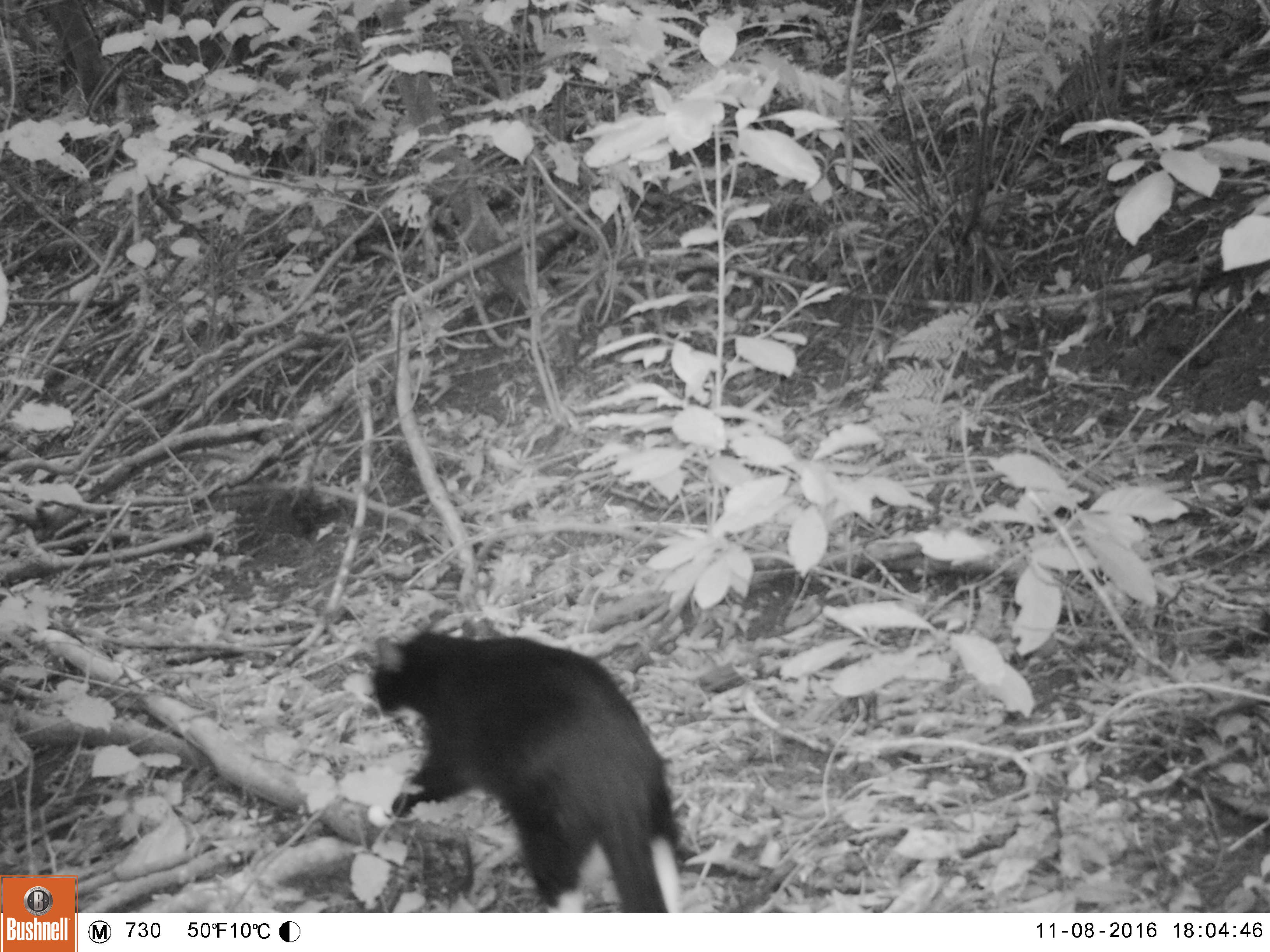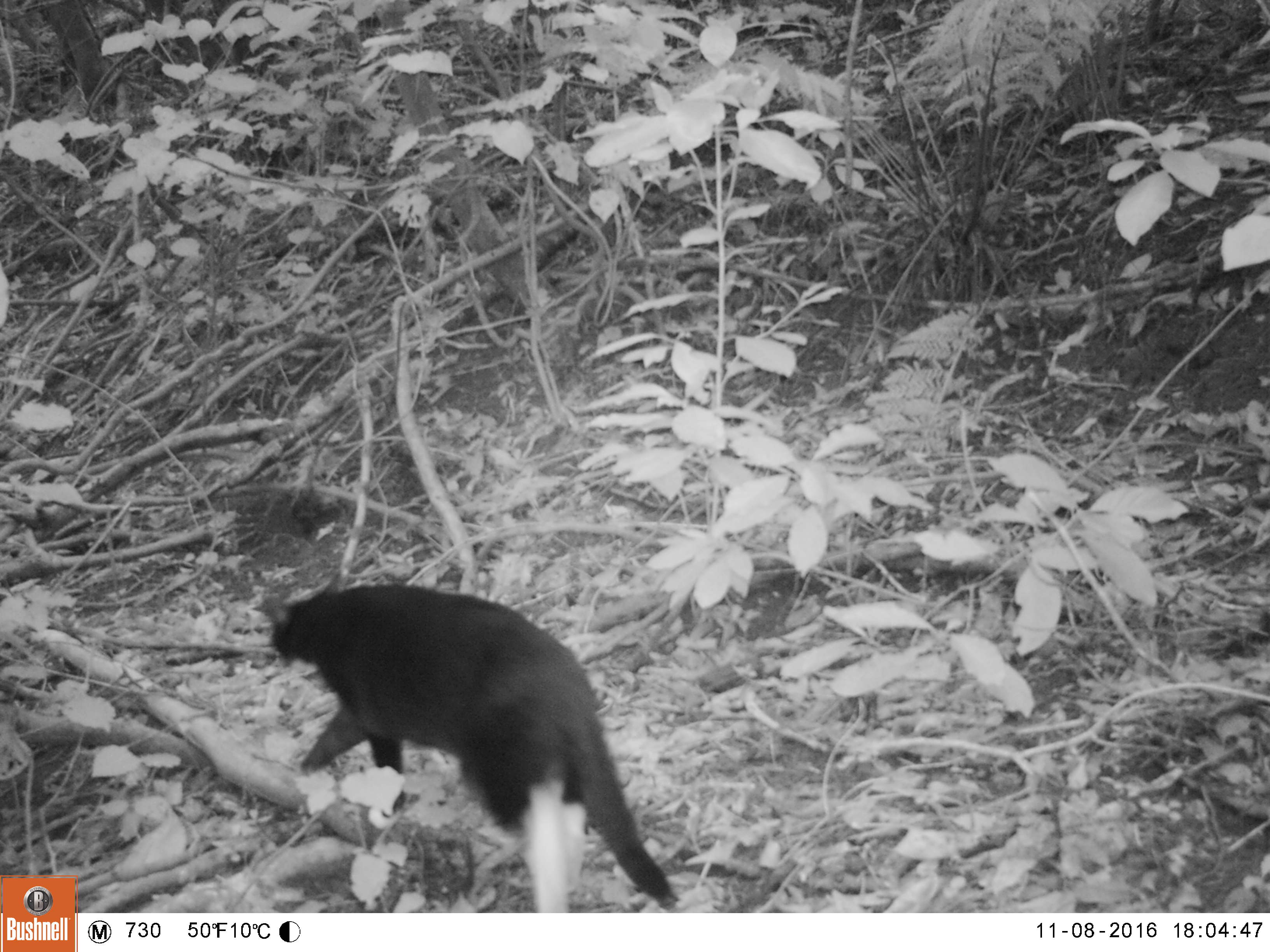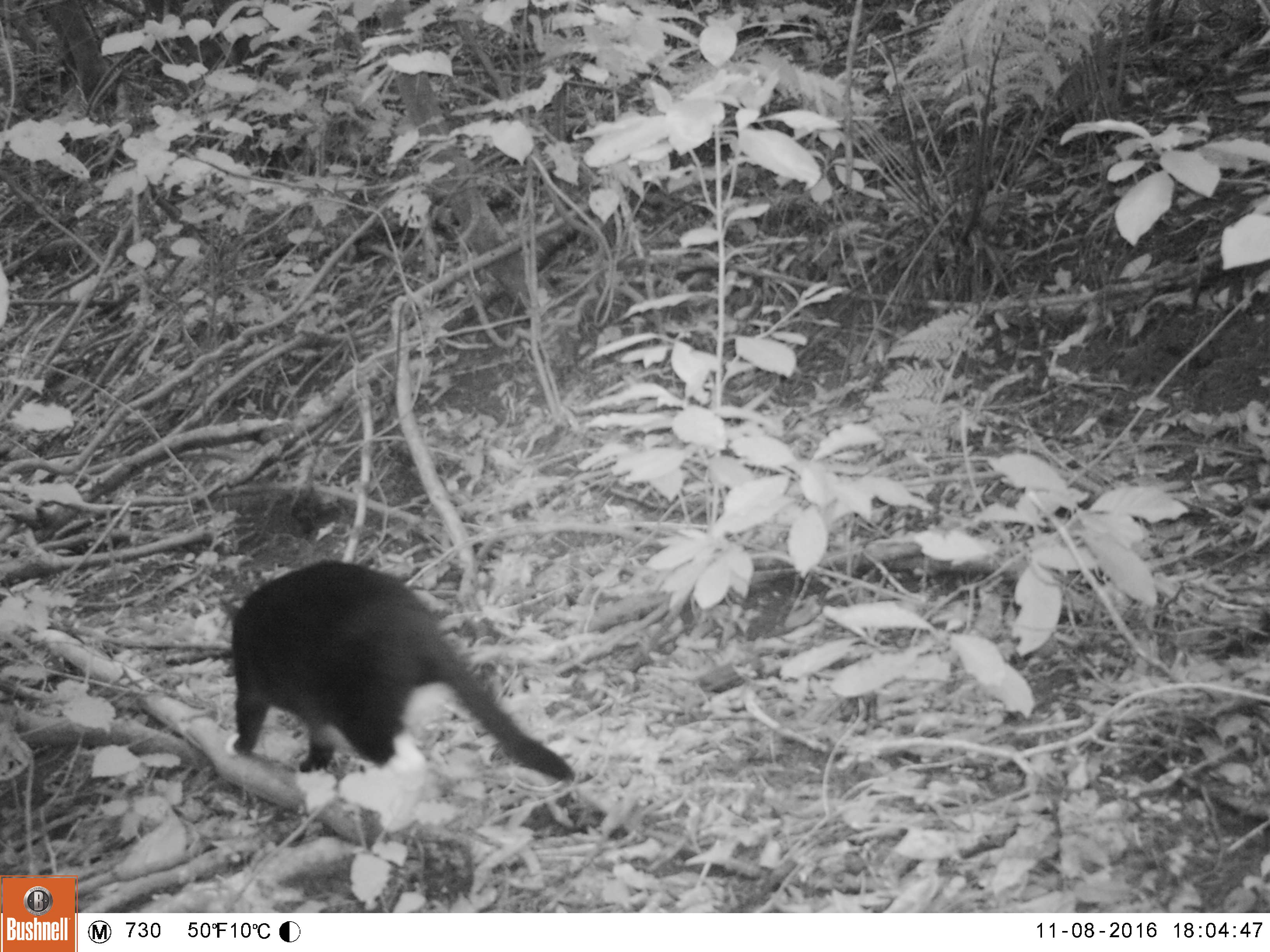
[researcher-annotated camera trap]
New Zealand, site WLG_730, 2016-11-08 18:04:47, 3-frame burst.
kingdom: Animalia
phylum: Chordata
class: Mammalia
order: Carnivora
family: Felidae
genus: Felis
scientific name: Felis catus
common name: domestic cat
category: cat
Cat (domestic cat) (Felis catus).